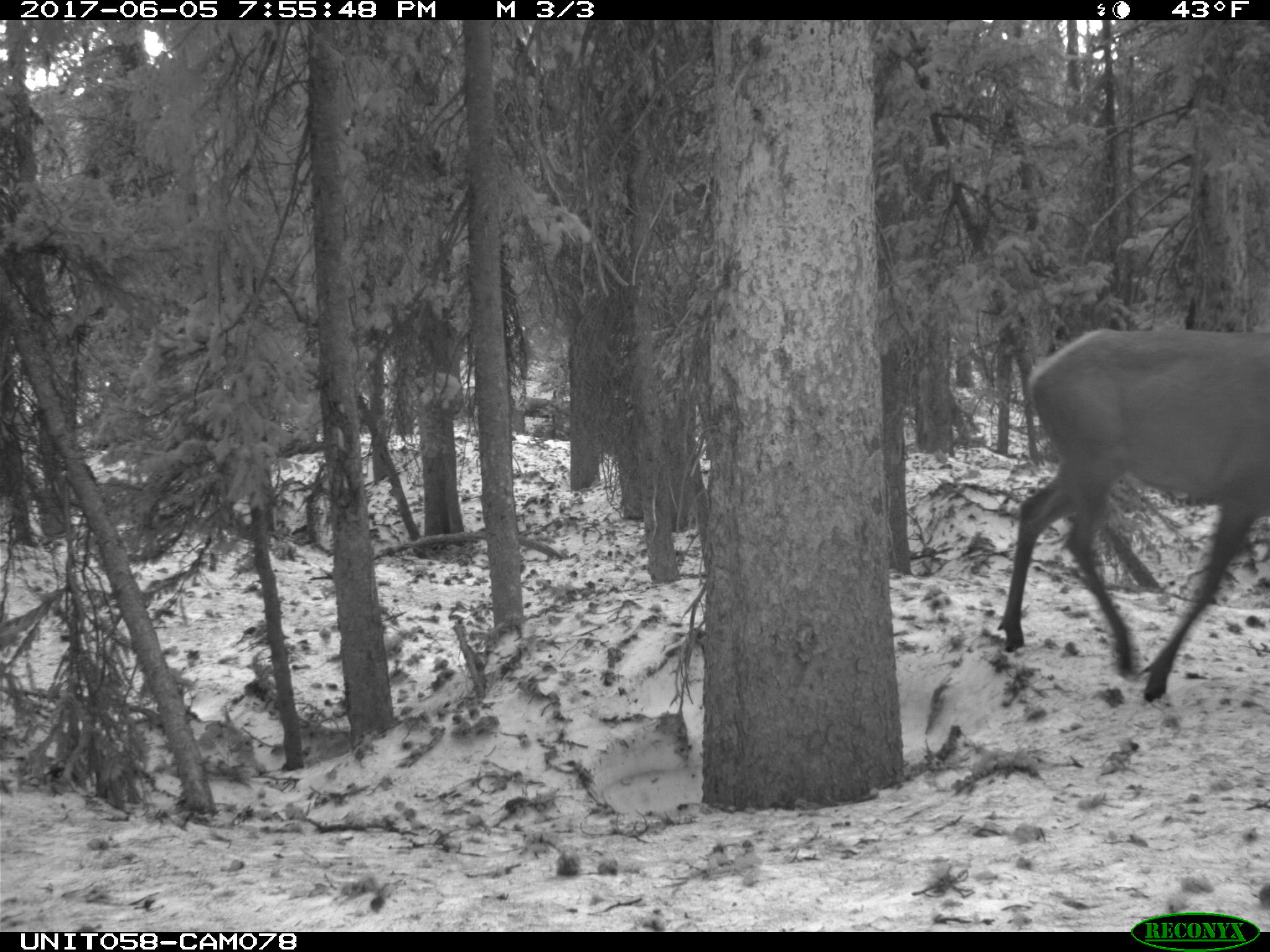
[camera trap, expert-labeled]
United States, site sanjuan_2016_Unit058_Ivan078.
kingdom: Animalia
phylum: Chordata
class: Mammalia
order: Artiodactyla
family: Cervidae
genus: Cervus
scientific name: Cervus elaphus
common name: red deer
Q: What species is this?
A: Cervus elaphus (red deer).